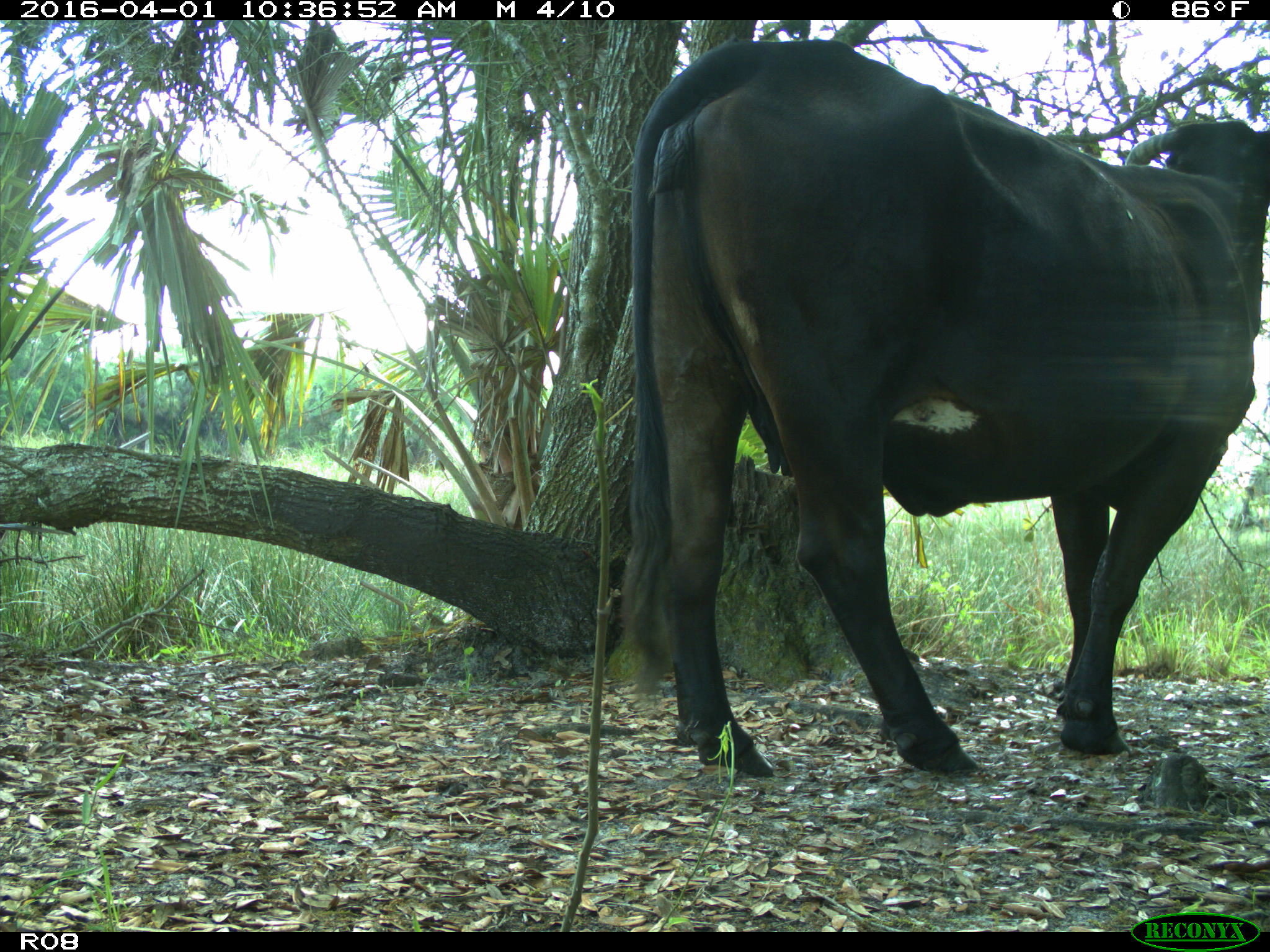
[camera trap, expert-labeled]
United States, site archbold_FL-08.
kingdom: Animalia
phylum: Chordata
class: Mammalia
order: Artiodactyla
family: Bovidae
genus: Bos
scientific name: Bos taurus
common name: domestic cow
Bos taurus (domestic cow).